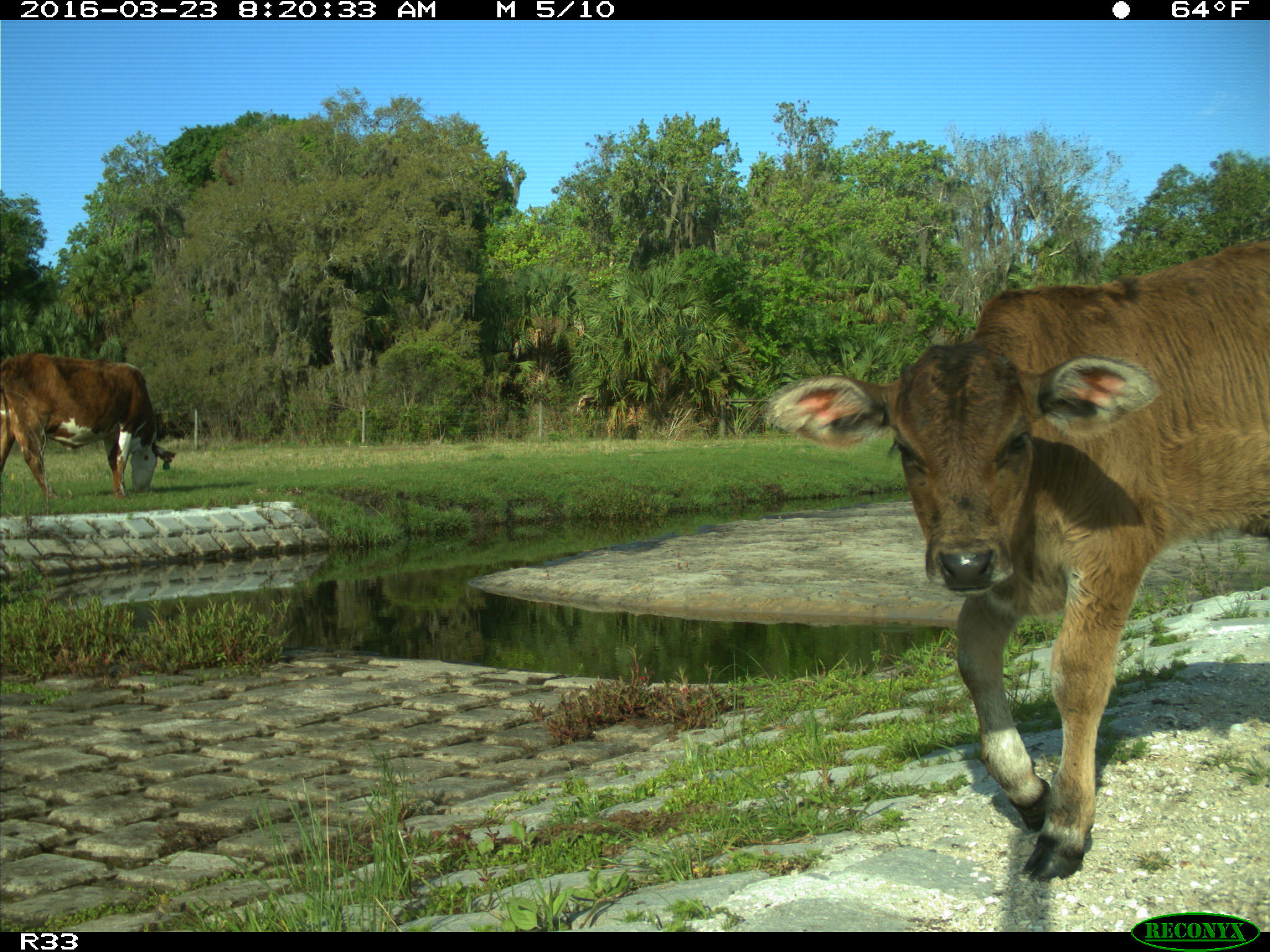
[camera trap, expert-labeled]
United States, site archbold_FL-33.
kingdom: Animalia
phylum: Chordata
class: Mammalia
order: Artiodactyla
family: Bovidae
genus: Bos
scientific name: Bos taurus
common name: domestic cow